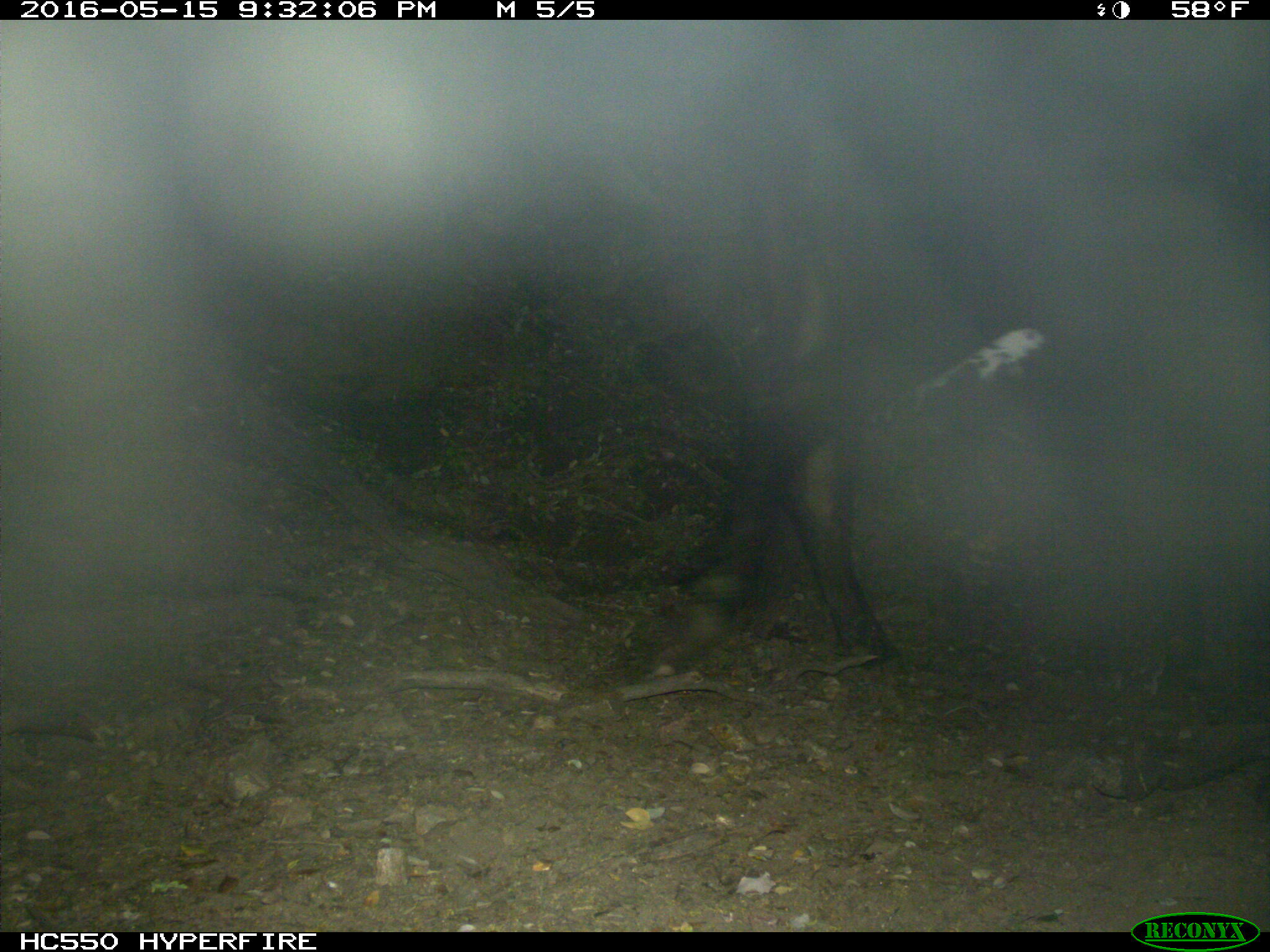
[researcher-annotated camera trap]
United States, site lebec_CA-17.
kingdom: Animalia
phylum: Chordata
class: Mammalia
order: Artiodactyla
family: Bovidae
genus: Bos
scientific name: Bos taurus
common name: domestic cow